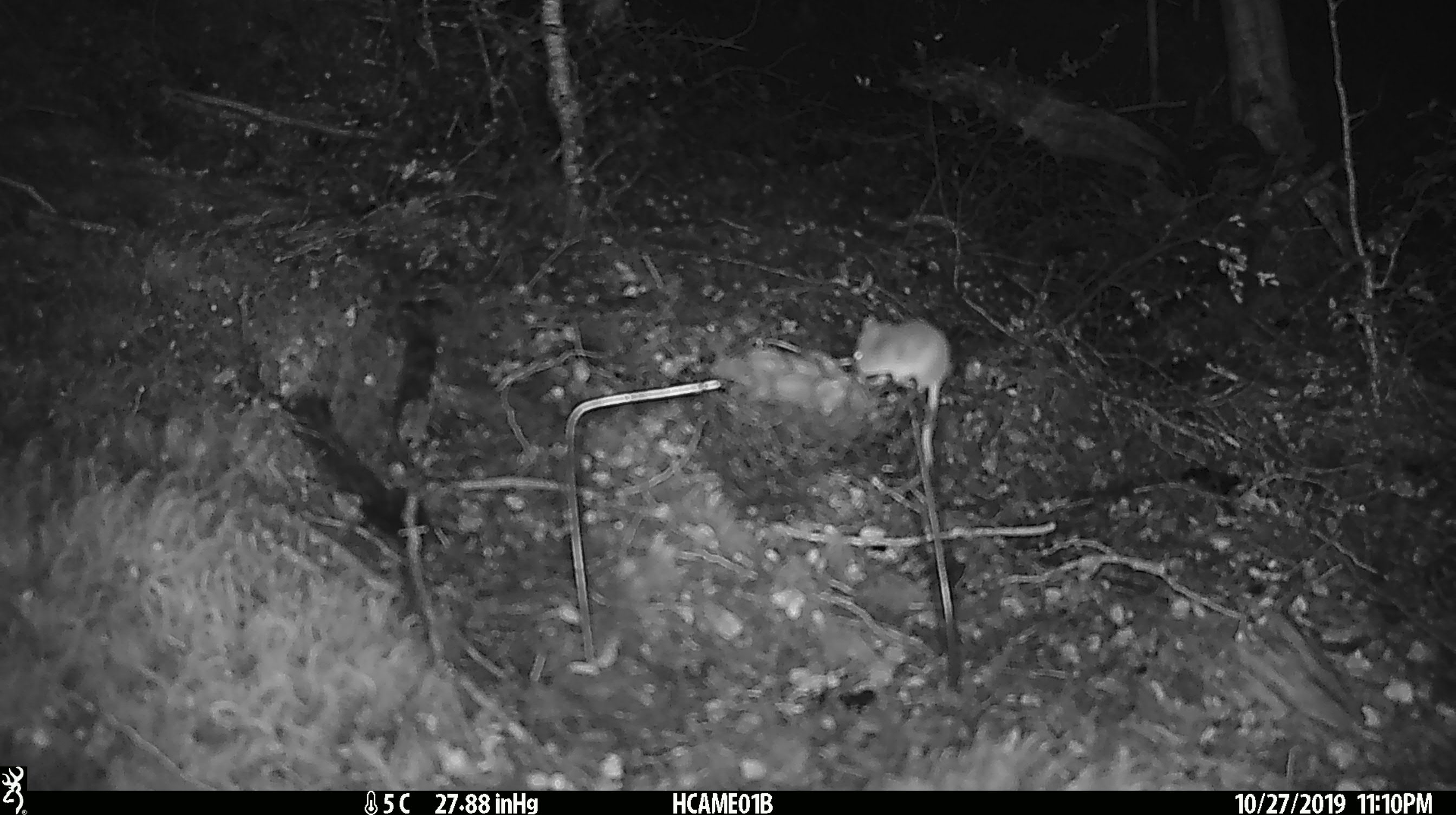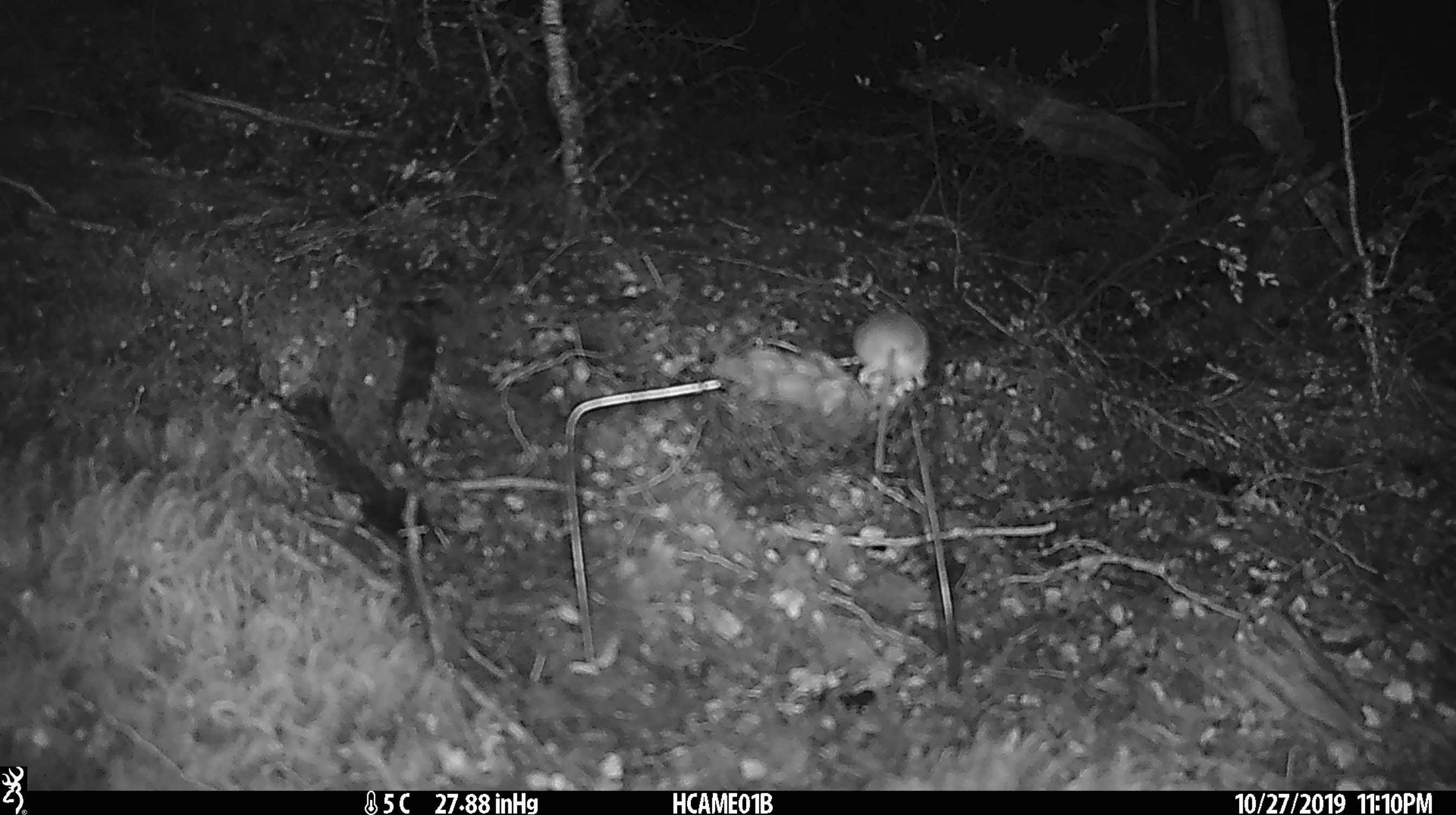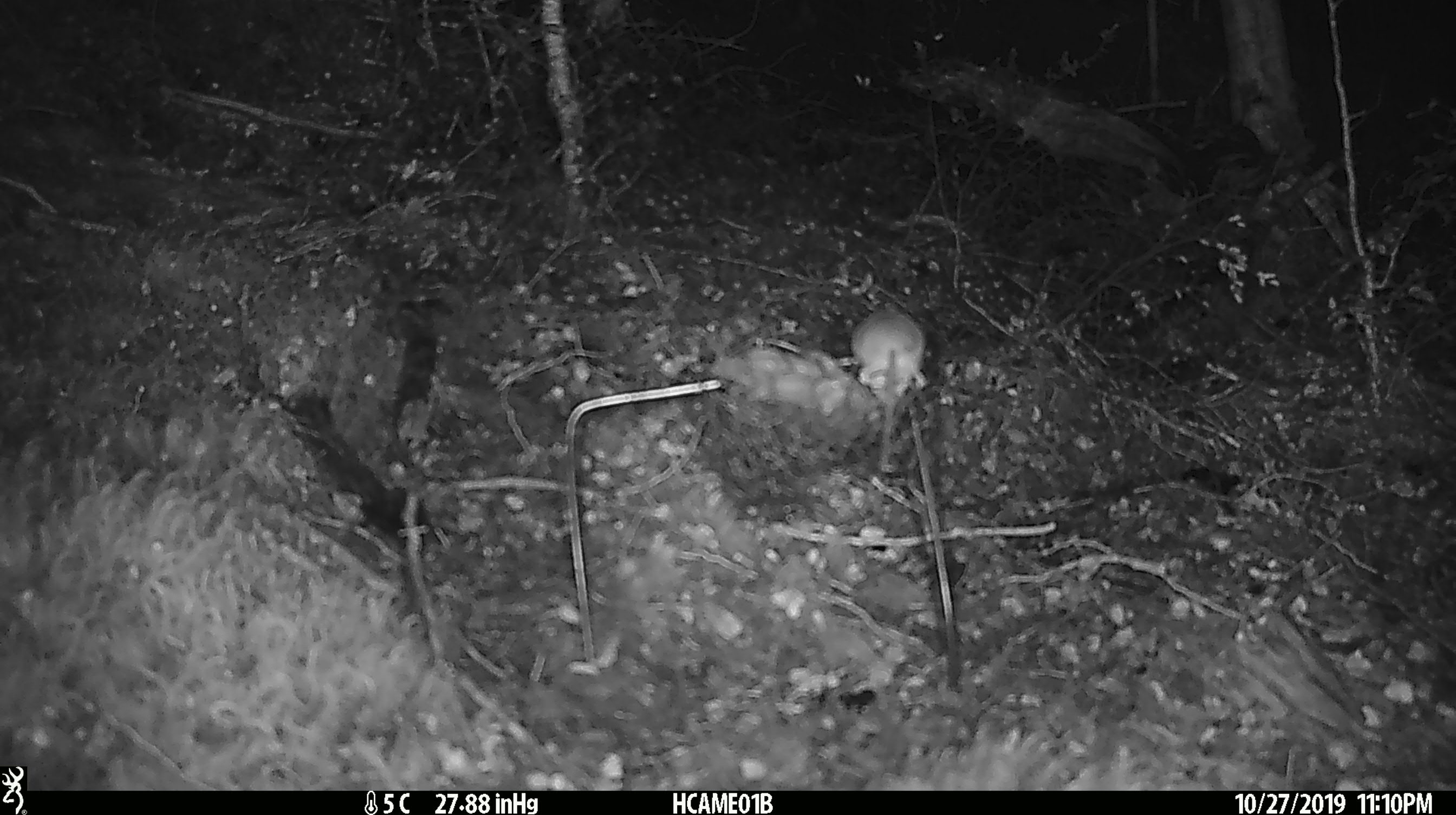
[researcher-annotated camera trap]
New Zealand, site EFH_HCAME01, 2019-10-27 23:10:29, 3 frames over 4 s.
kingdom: Animalia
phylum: Chordata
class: Mammalia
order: Rodentia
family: Muridae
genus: Mus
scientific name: Mus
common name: mouse